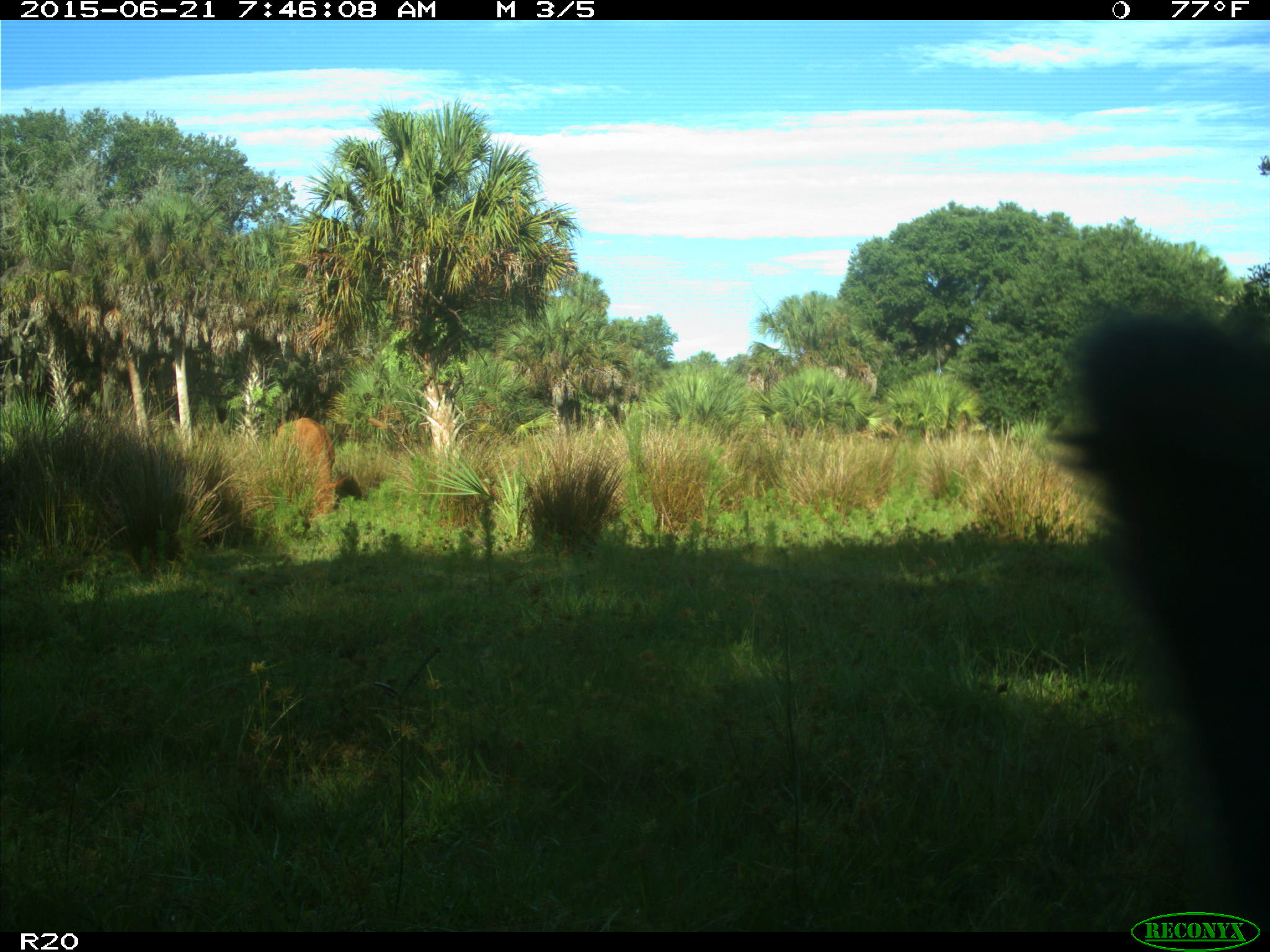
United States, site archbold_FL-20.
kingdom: Animalia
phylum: Chordata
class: Mammalia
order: Artiodactyla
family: Bovidae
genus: Bos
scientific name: Bos taurus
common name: domestic cow